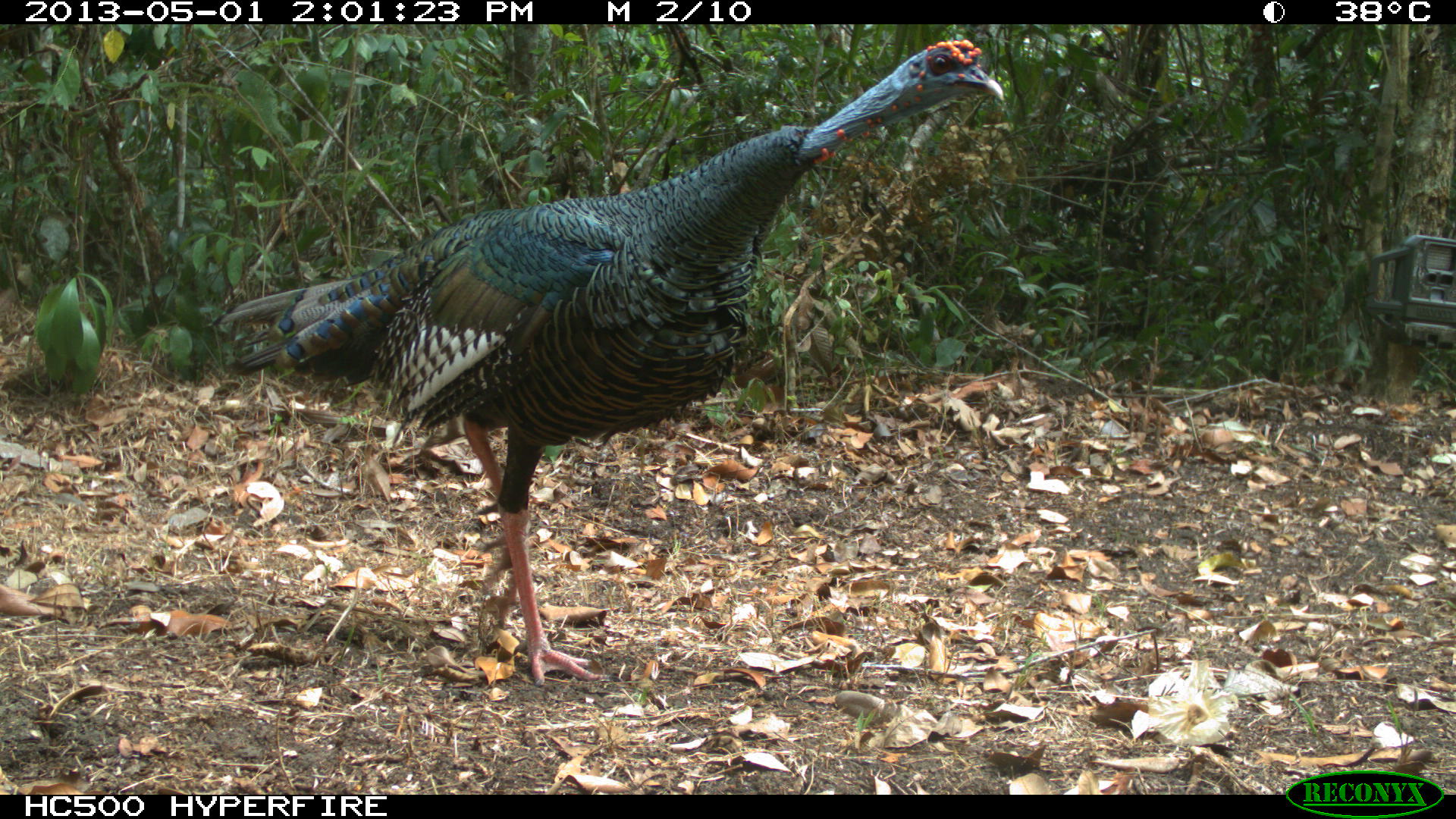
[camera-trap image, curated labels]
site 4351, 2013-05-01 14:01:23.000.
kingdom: Animalia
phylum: Chordata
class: Aves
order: Galliformes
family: Phasianidae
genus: Meleagris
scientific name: Meleagris ocellata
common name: ocellated turkey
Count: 1.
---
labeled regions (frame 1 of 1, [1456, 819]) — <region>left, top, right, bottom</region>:
meleagris ocellata: <region>214, 34, 1005, 685</region>